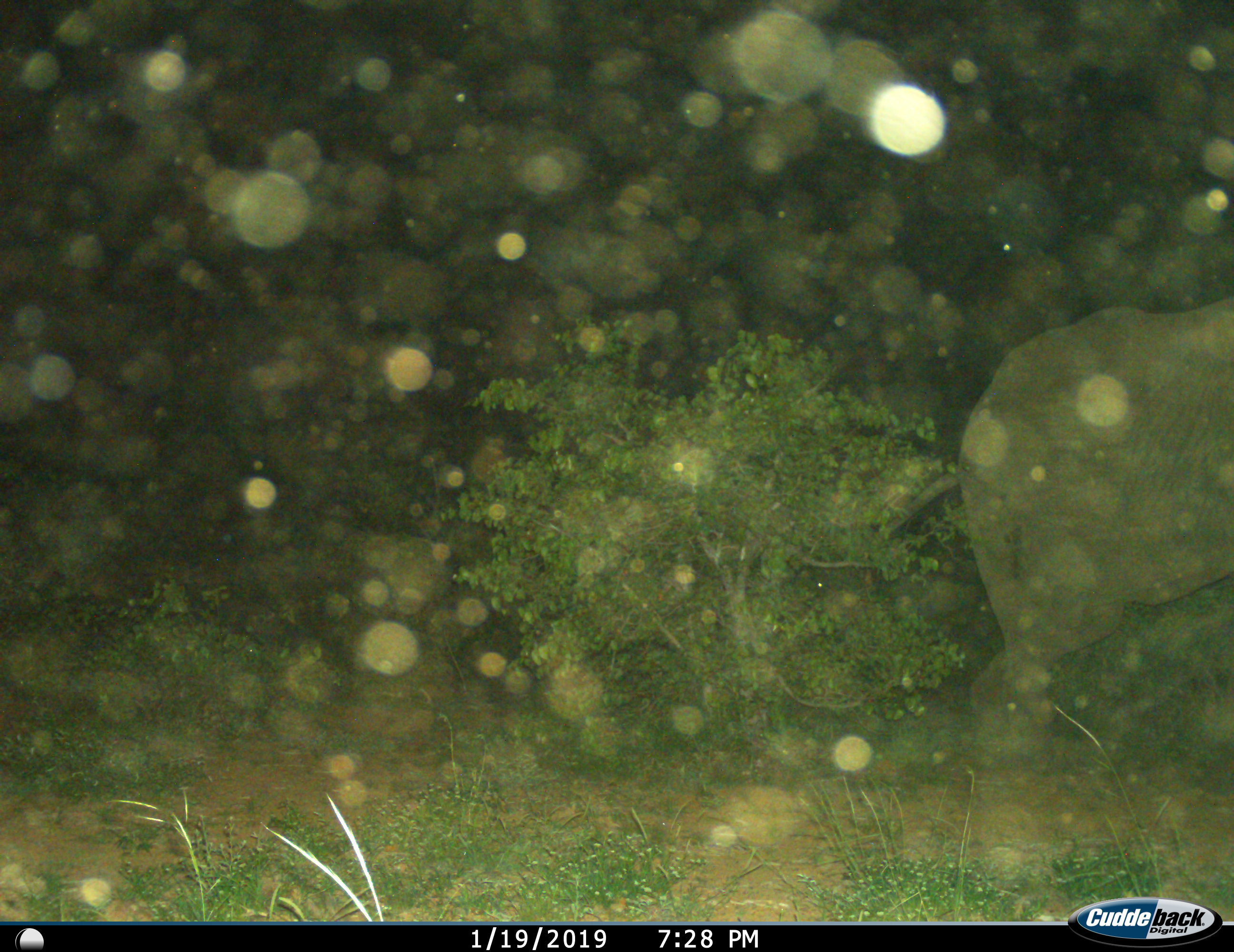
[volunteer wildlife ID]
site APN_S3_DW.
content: unidentified animal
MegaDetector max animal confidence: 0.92